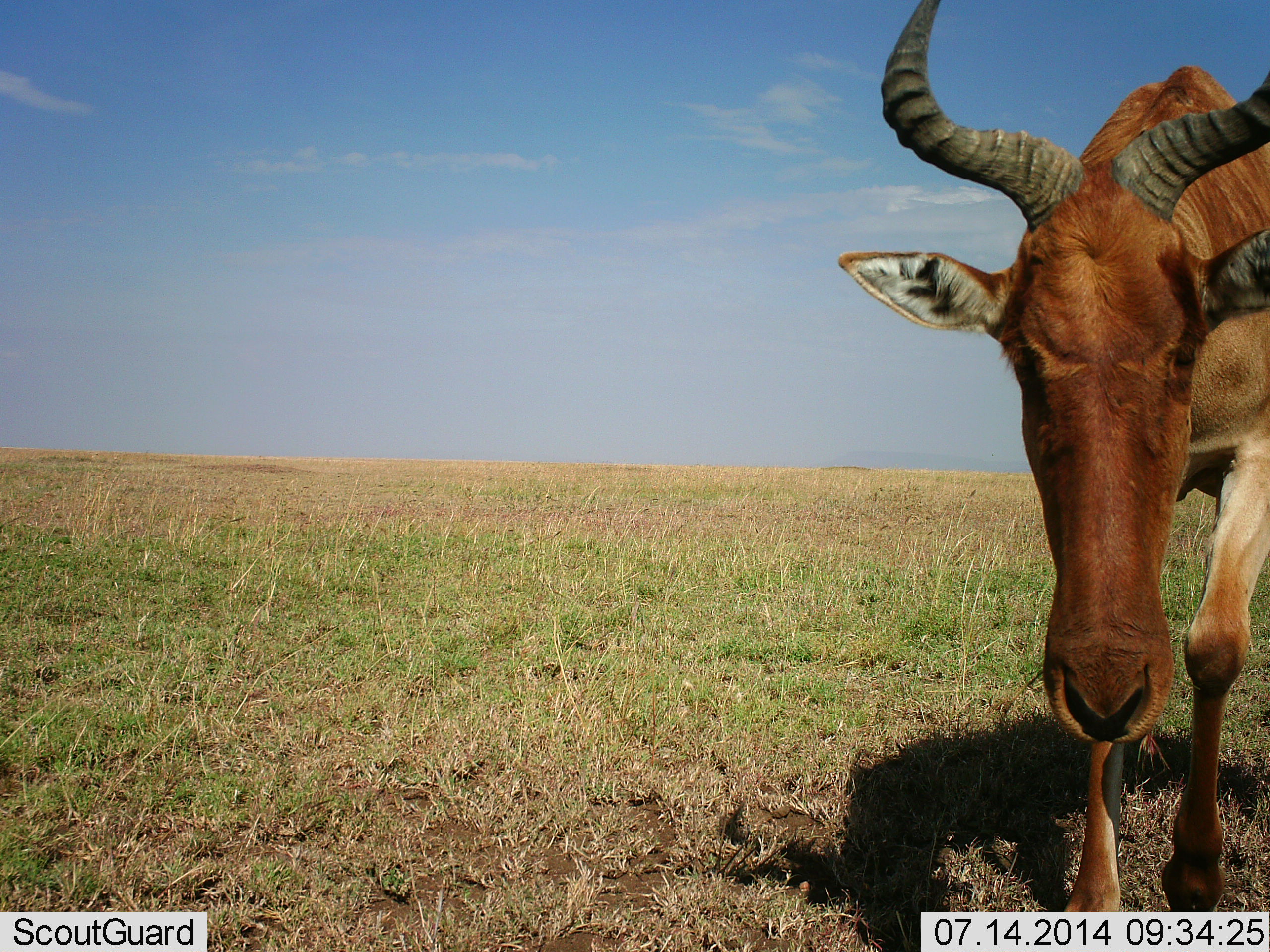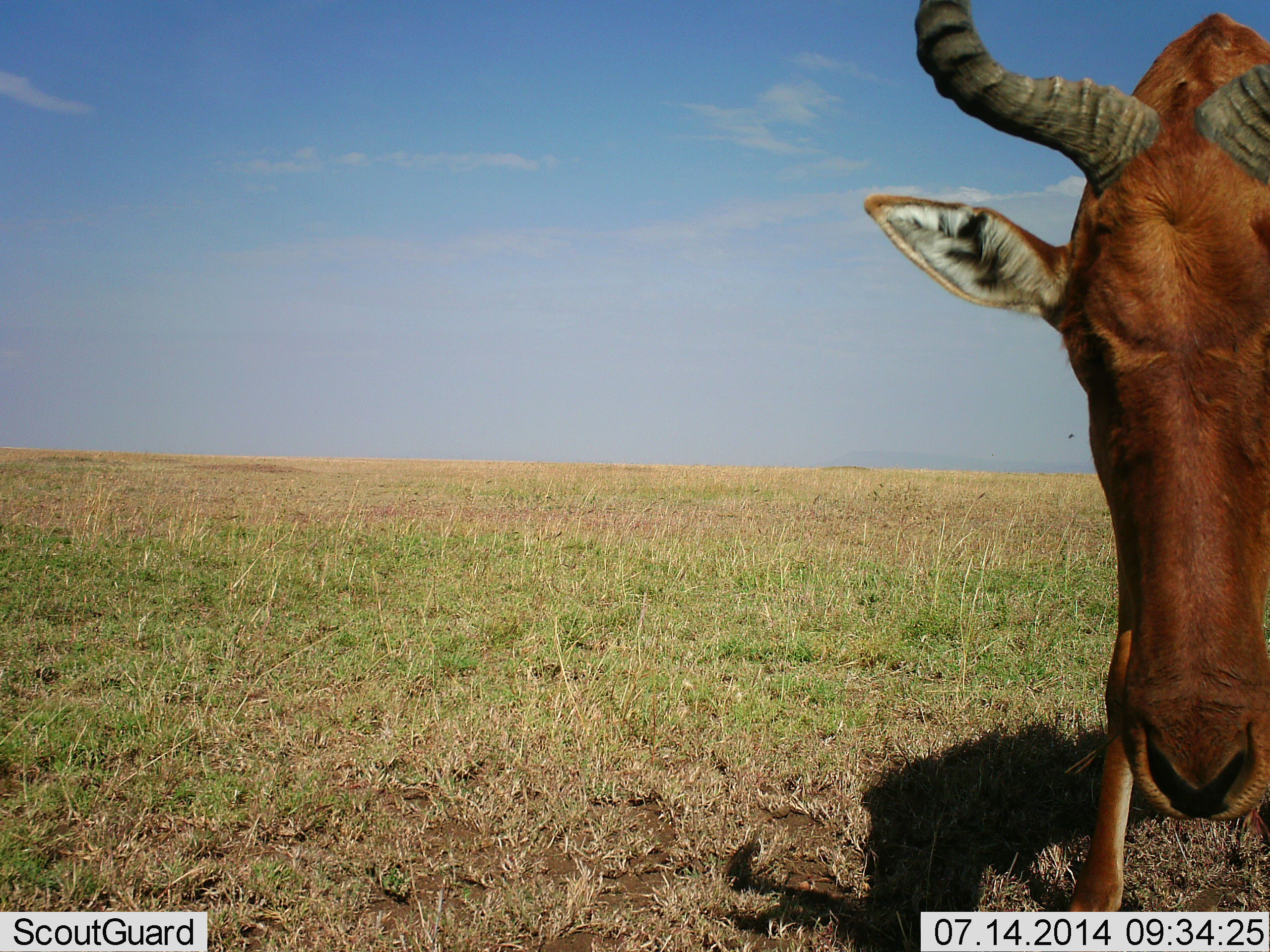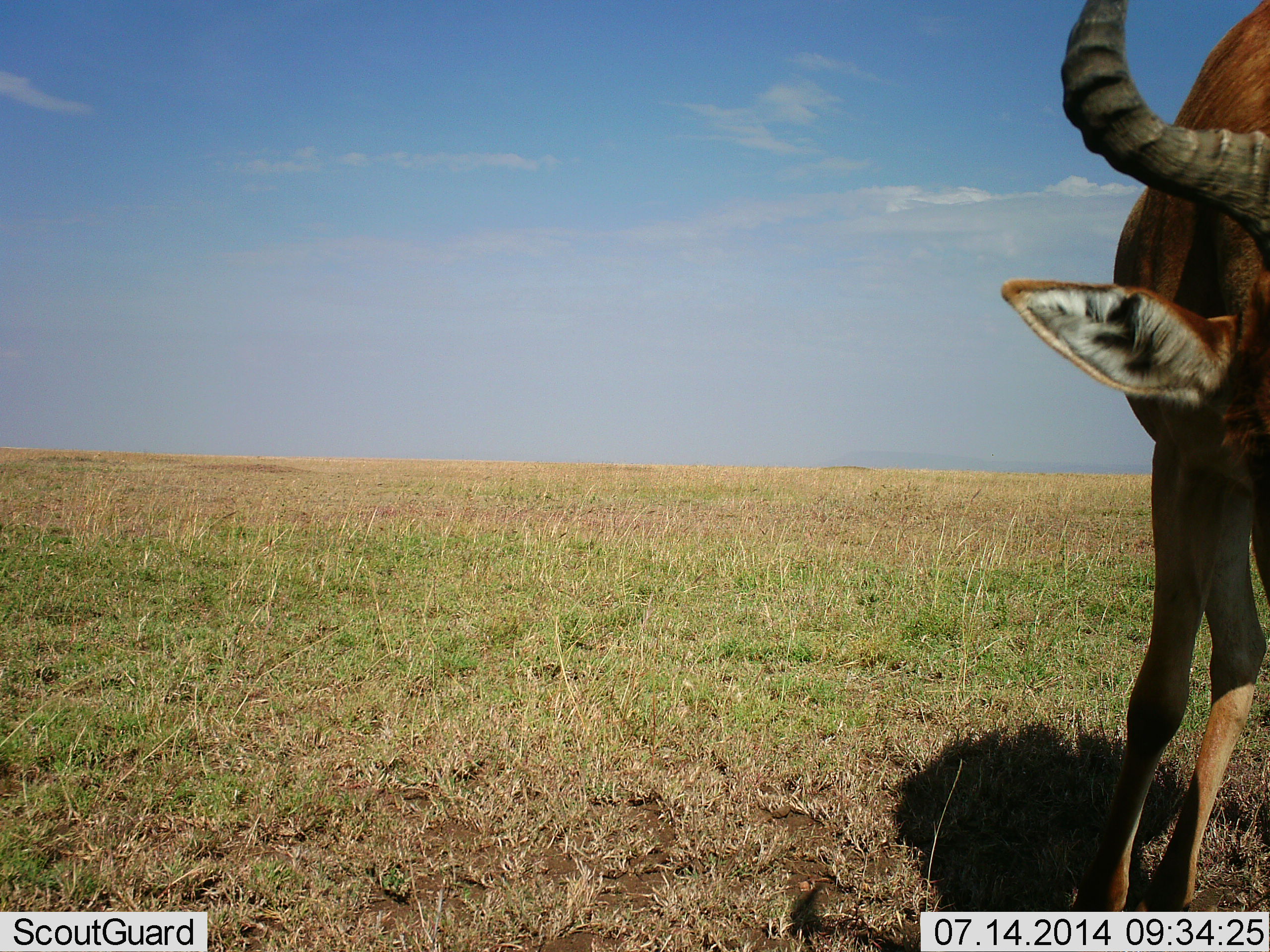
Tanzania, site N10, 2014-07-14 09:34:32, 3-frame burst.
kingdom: Animalia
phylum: Chordata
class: Mammalia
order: Artiodactyla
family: Bovidae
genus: Alcelaphus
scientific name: Alcelaphus buselaphus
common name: hartebeest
Hartebeest (Alcelaphus buselaphus), count 1. Behavior (volunteer vote fractions): standing 40%, resting 0%, moving 50%, interacting 10%. Young present (vote fraction): 0%. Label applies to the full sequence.